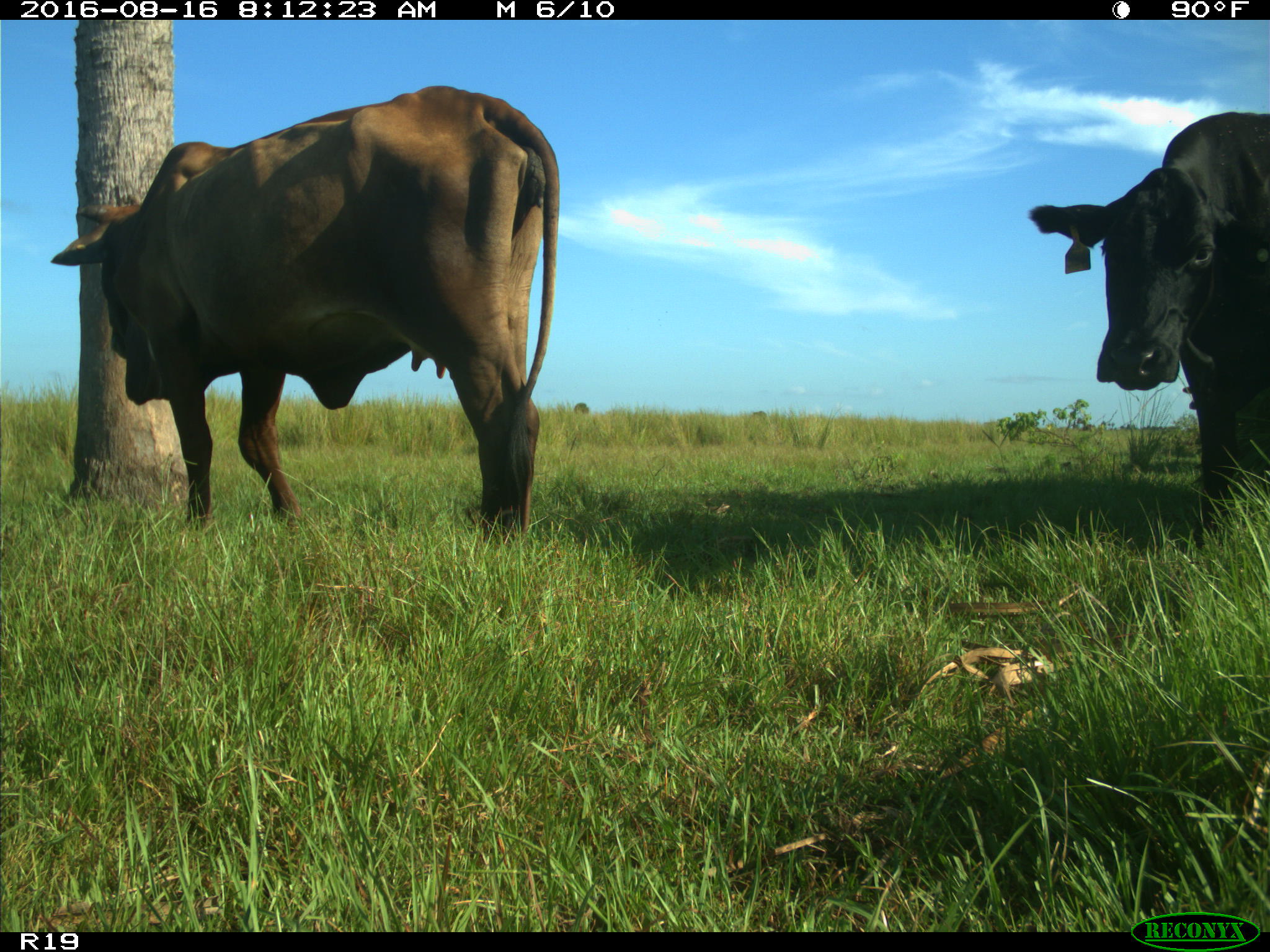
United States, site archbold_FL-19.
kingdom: Animalia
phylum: Chordata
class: Mammalia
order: Artiodactyla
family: Bovidae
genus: Bos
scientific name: Bos taurus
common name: domestic cow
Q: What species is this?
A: Bos taurus (domestic cow).